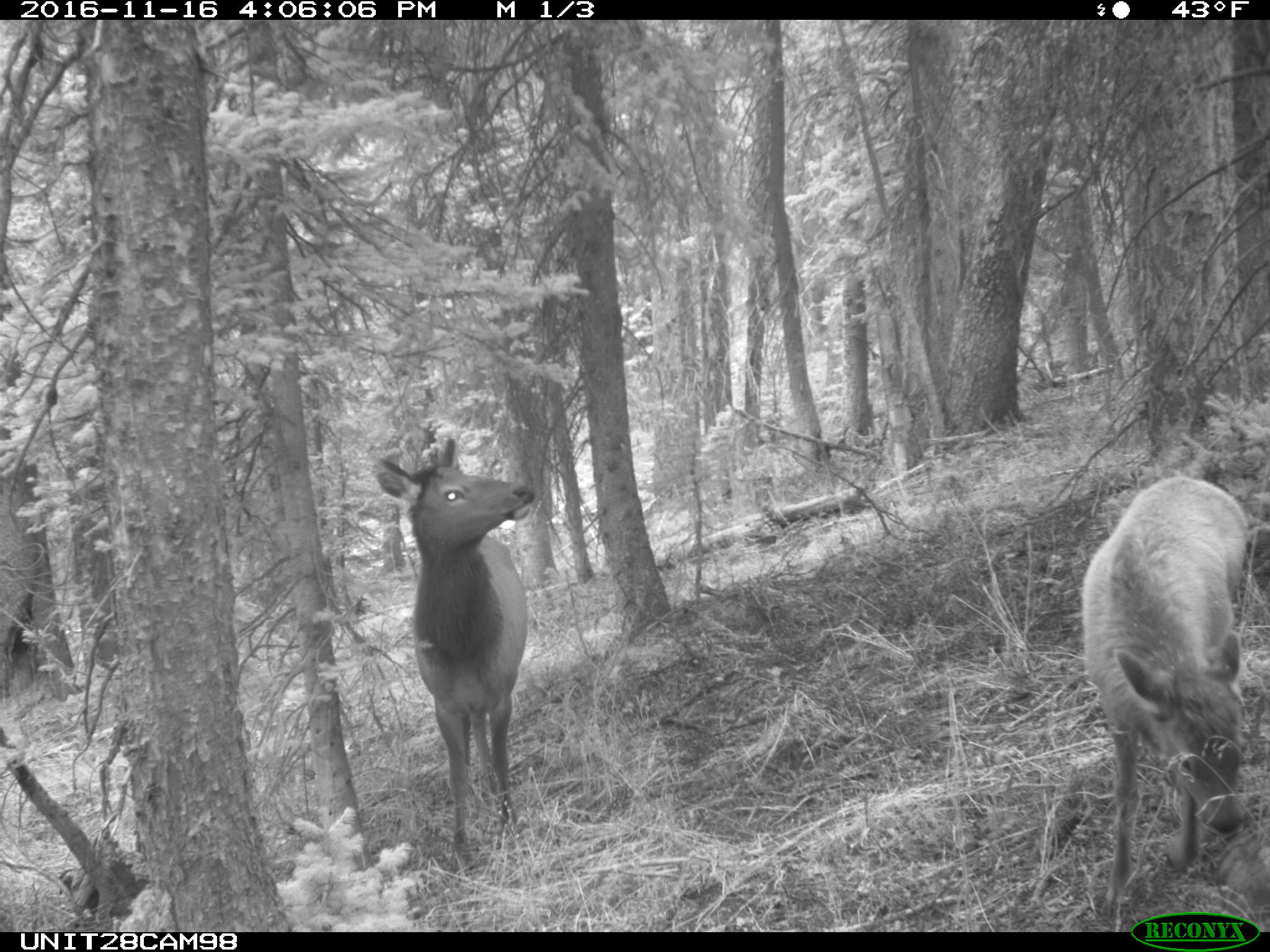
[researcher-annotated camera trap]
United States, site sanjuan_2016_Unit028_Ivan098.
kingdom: Animalia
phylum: Chordata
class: Mammalia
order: Artiodactyla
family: Cervidae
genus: Cervus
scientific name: Cervus elaphus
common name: red deer